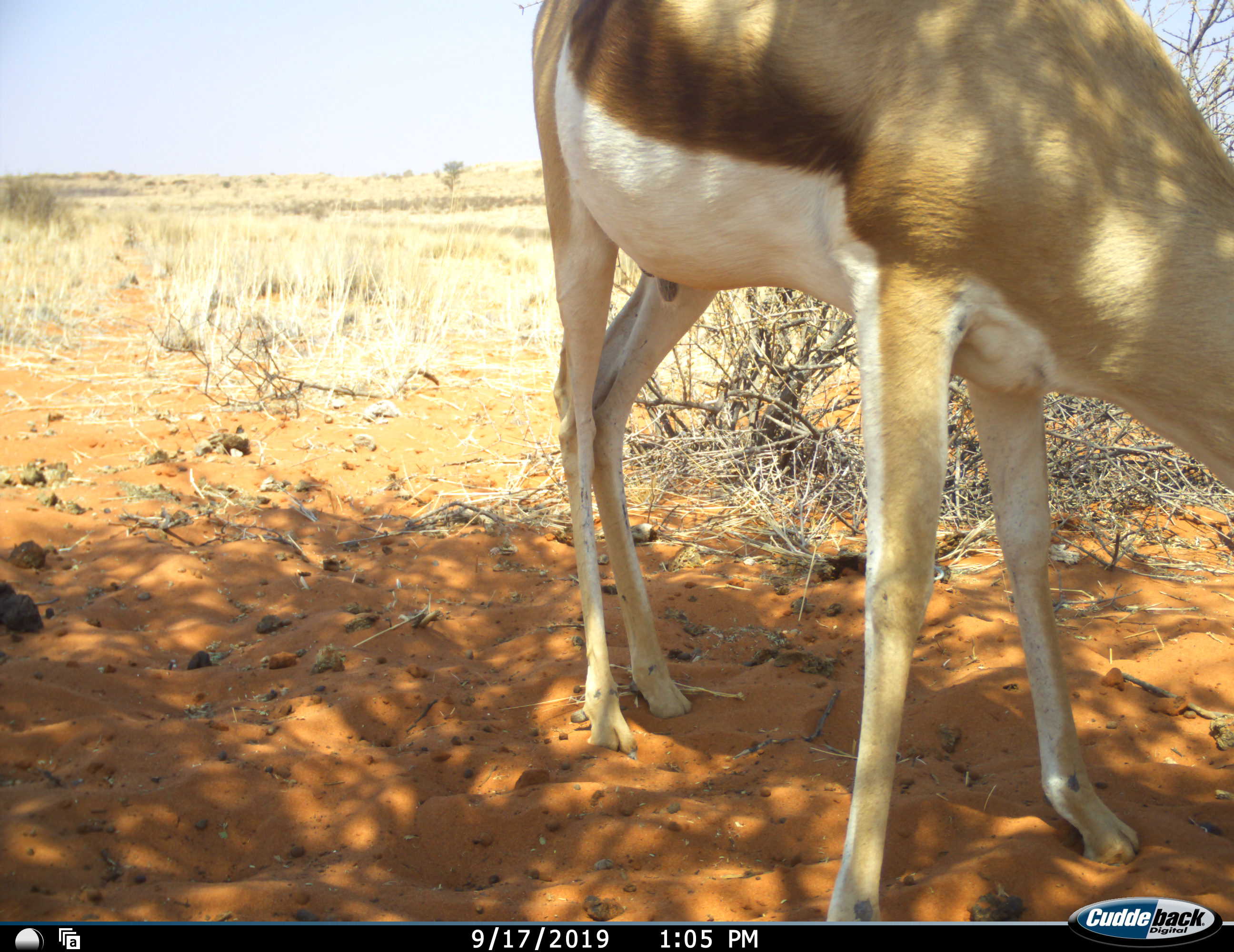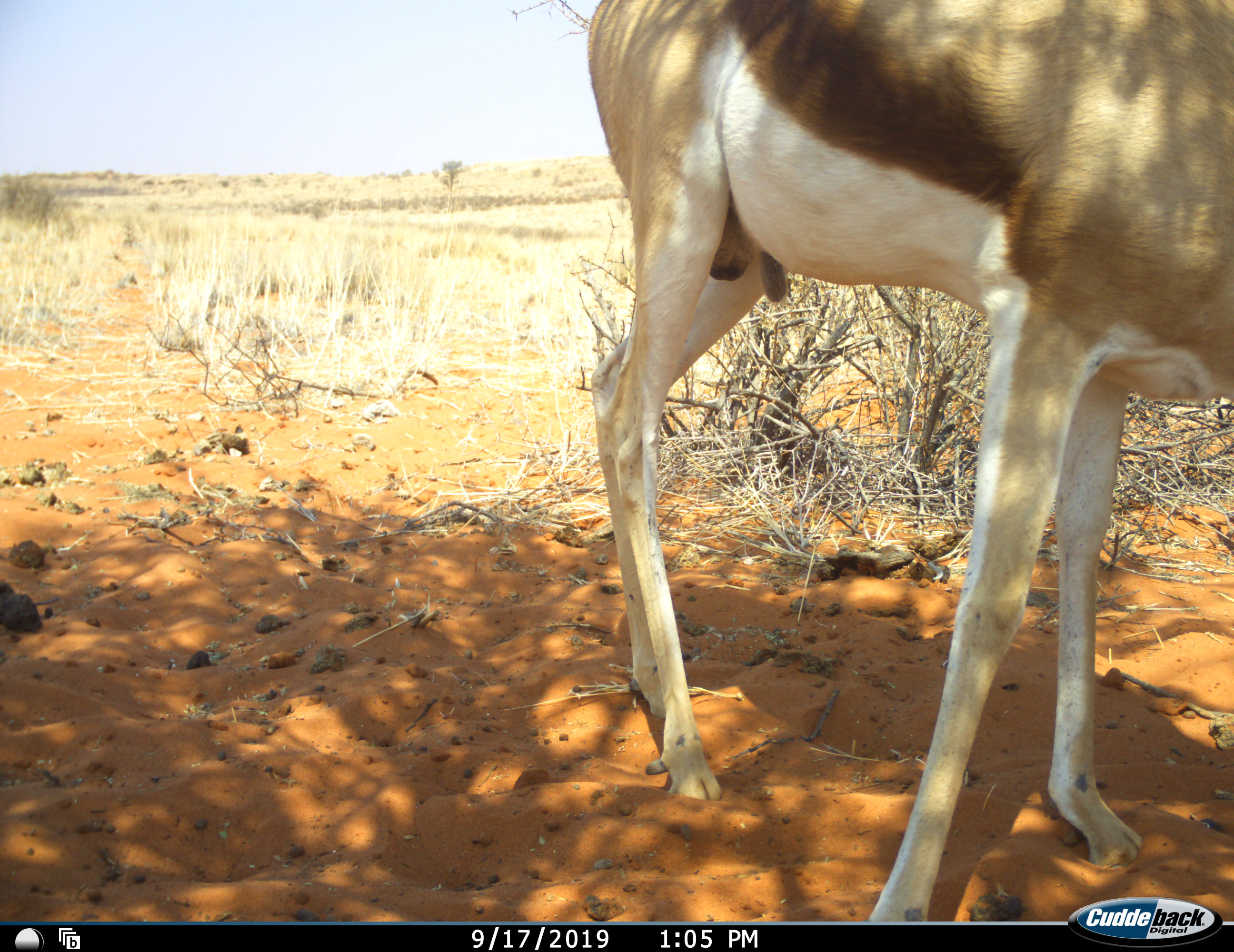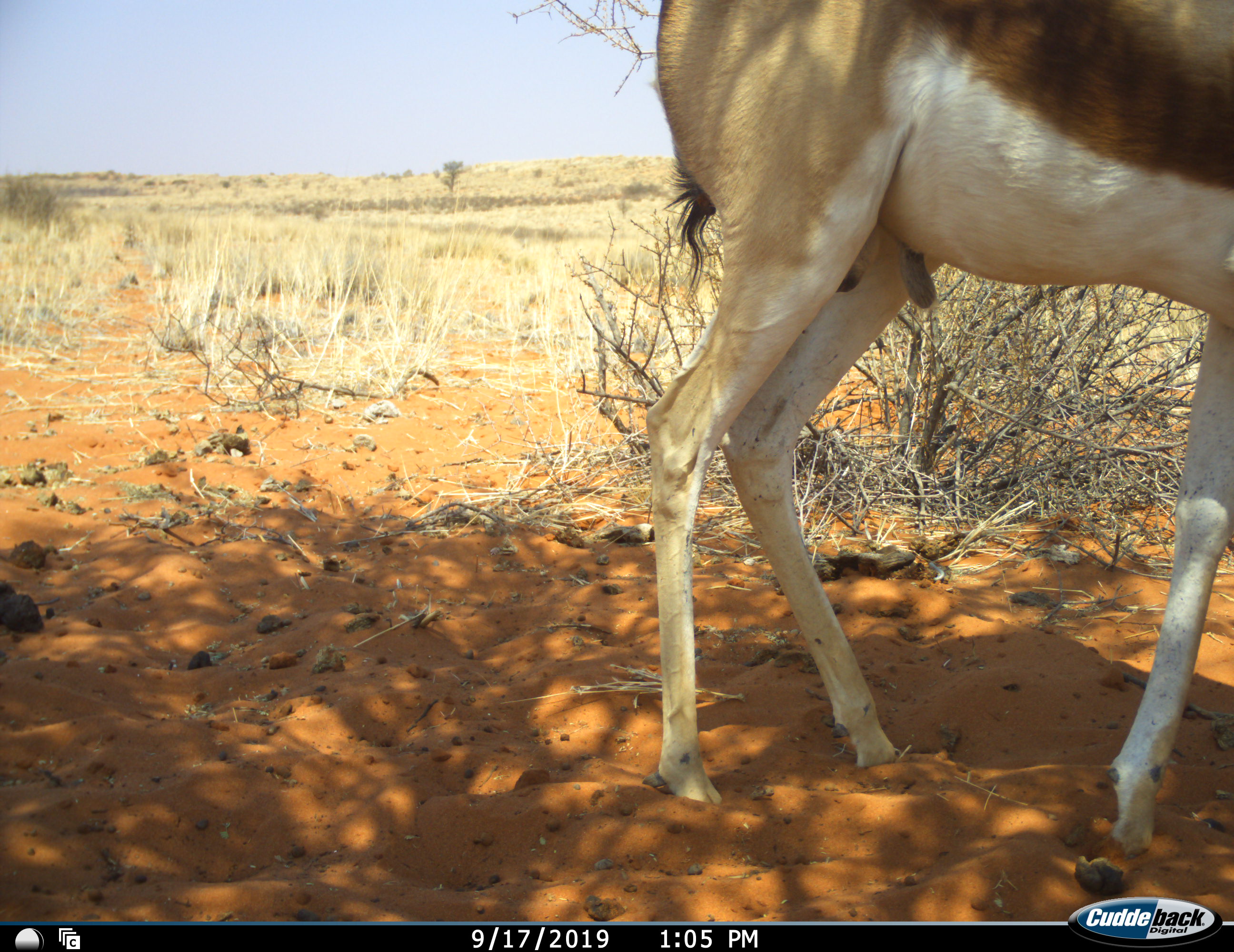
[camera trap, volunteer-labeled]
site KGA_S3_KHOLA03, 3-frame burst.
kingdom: Animalia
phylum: Chordata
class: Mammalia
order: Artiodactyla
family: Bovidae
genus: Antidorcas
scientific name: Antidorcas marsupialis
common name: springbok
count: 1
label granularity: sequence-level